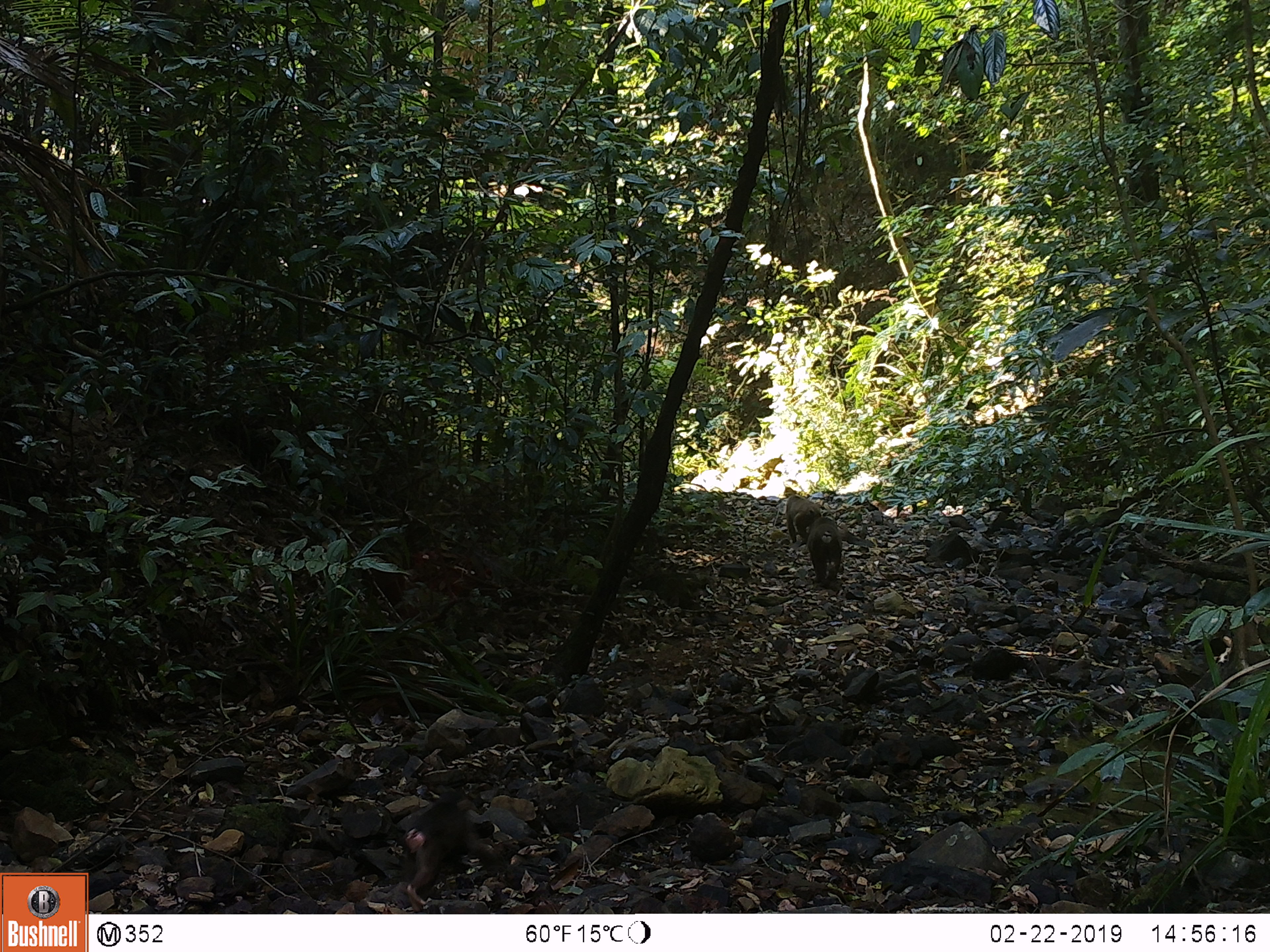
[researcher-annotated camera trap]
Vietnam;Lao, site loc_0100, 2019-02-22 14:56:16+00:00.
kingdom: Animalia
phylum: Chordata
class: Mammalia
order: Primates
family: Cercopithecidae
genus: Macaca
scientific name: Macaca arctoides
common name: stump-tailed macaque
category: stump tailed macaque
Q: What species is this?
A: Stump tailed macaque (stump-tailed macaque) (Macaca arctoides).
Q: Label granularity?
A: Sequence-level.